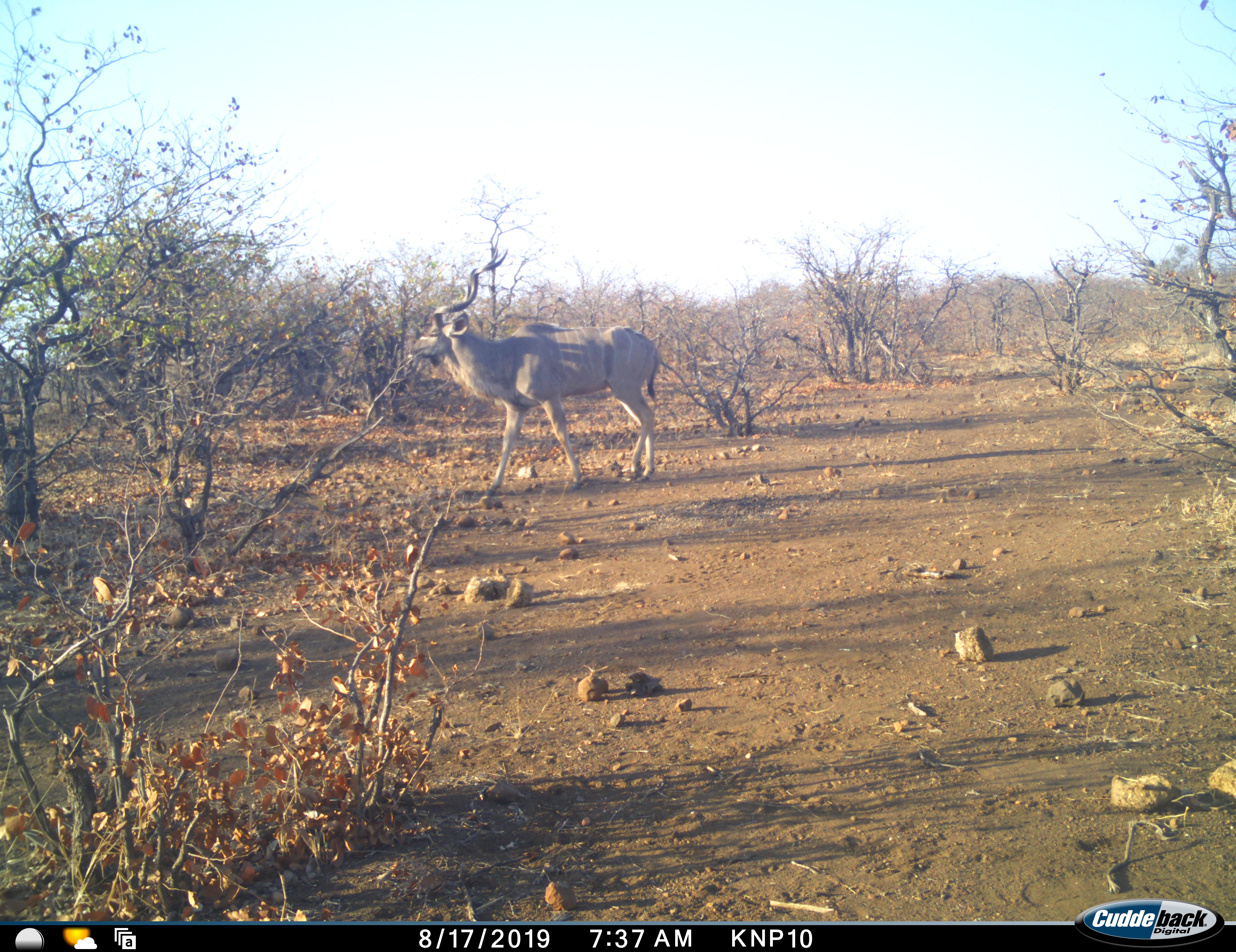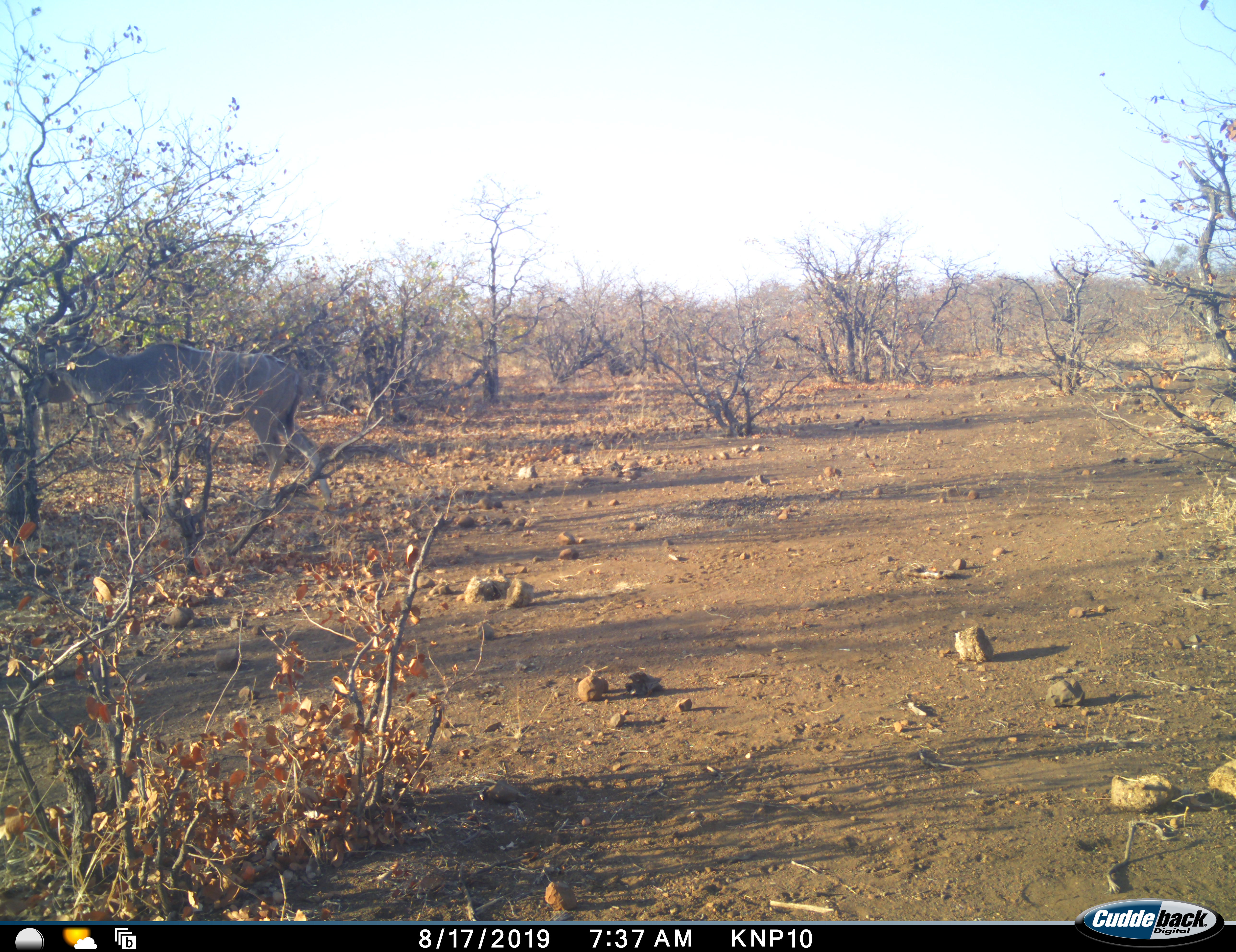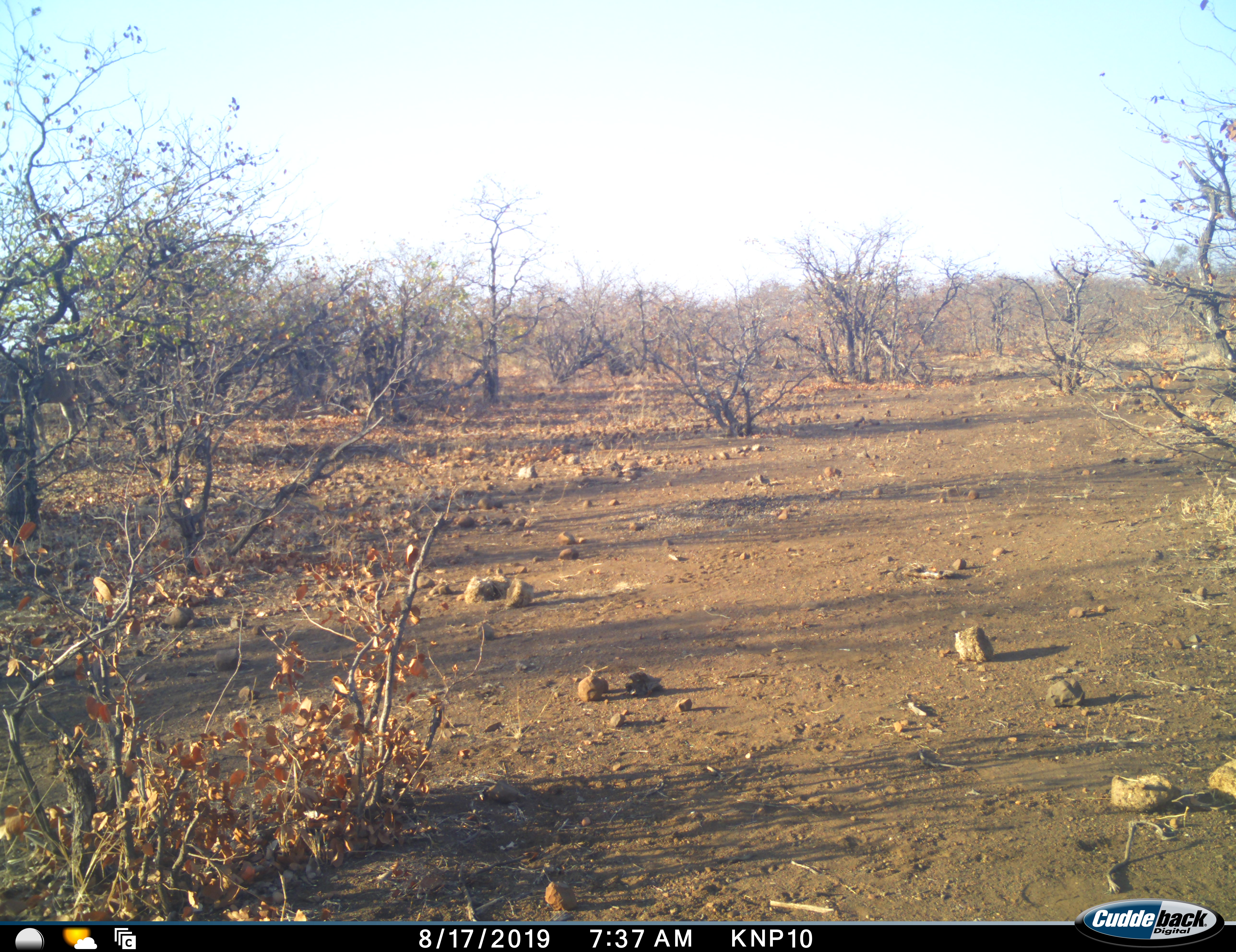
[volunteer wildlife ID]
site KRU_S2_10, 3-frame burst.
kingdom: Animalia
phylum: Chordata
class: Mammalia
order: Artiodactyla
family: Bovidae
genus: Tragelaphus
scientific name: Tragelaphus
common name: kudu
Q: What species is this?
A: Kudu (Tragelaphus).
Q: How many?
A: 1.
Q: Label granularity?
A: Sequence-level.